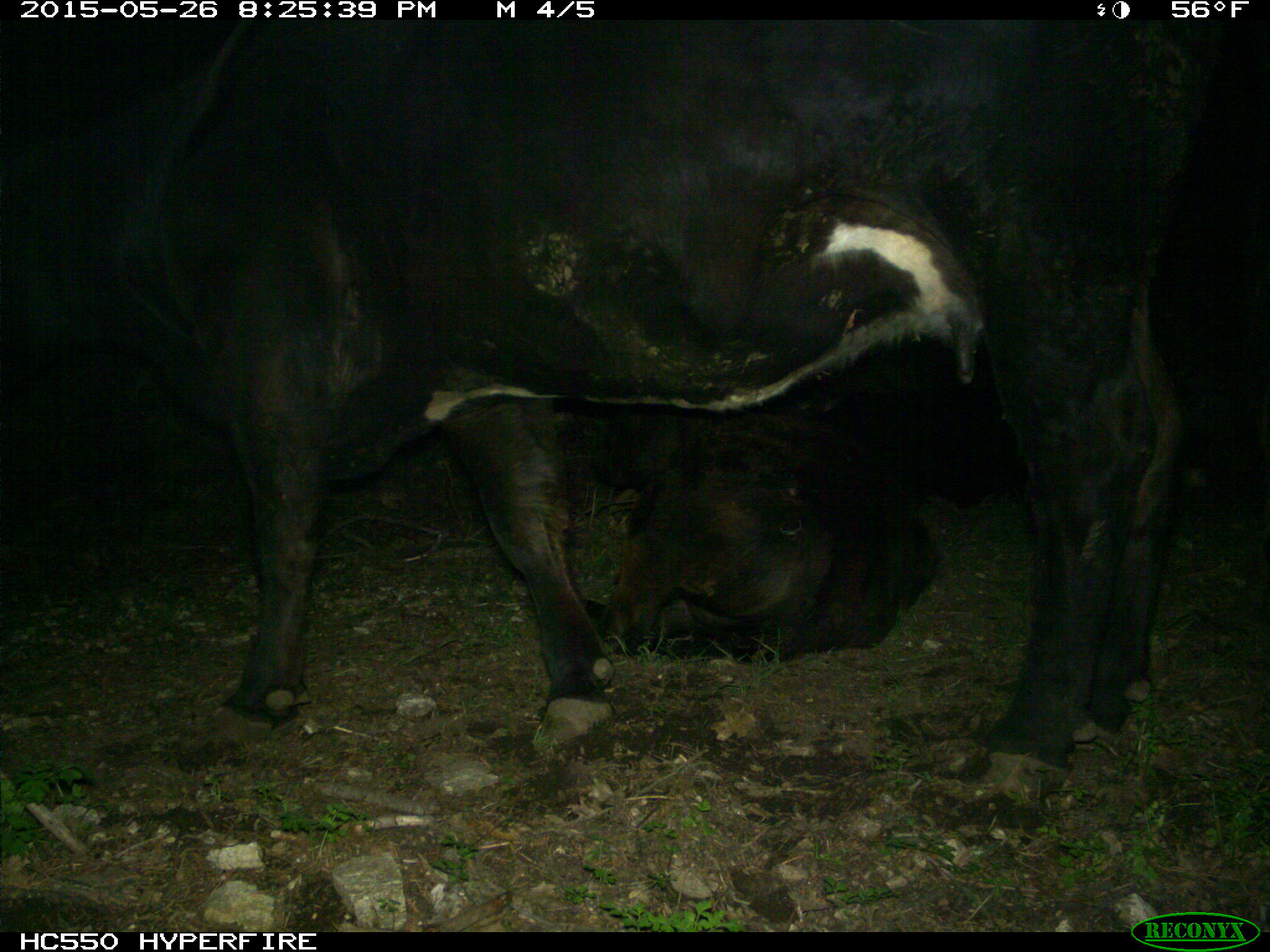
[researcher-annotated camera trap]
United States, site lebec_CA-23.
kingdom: Animalia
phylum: Chordata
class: Mammalia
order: Artiodactyla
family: Bovidae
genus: Bos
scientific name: Bos taurus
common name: domestic cow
Bos taurus (domestic cow).